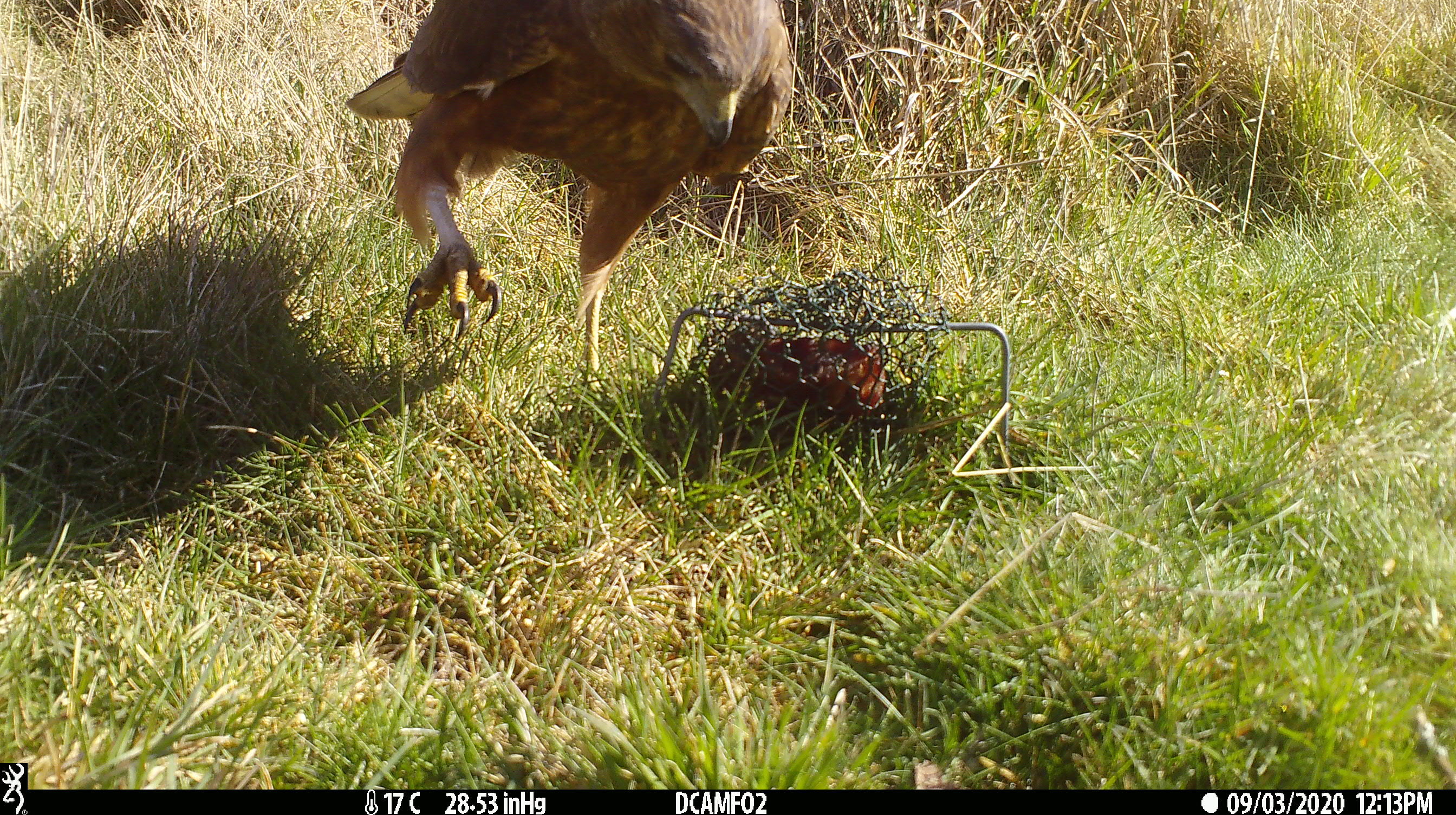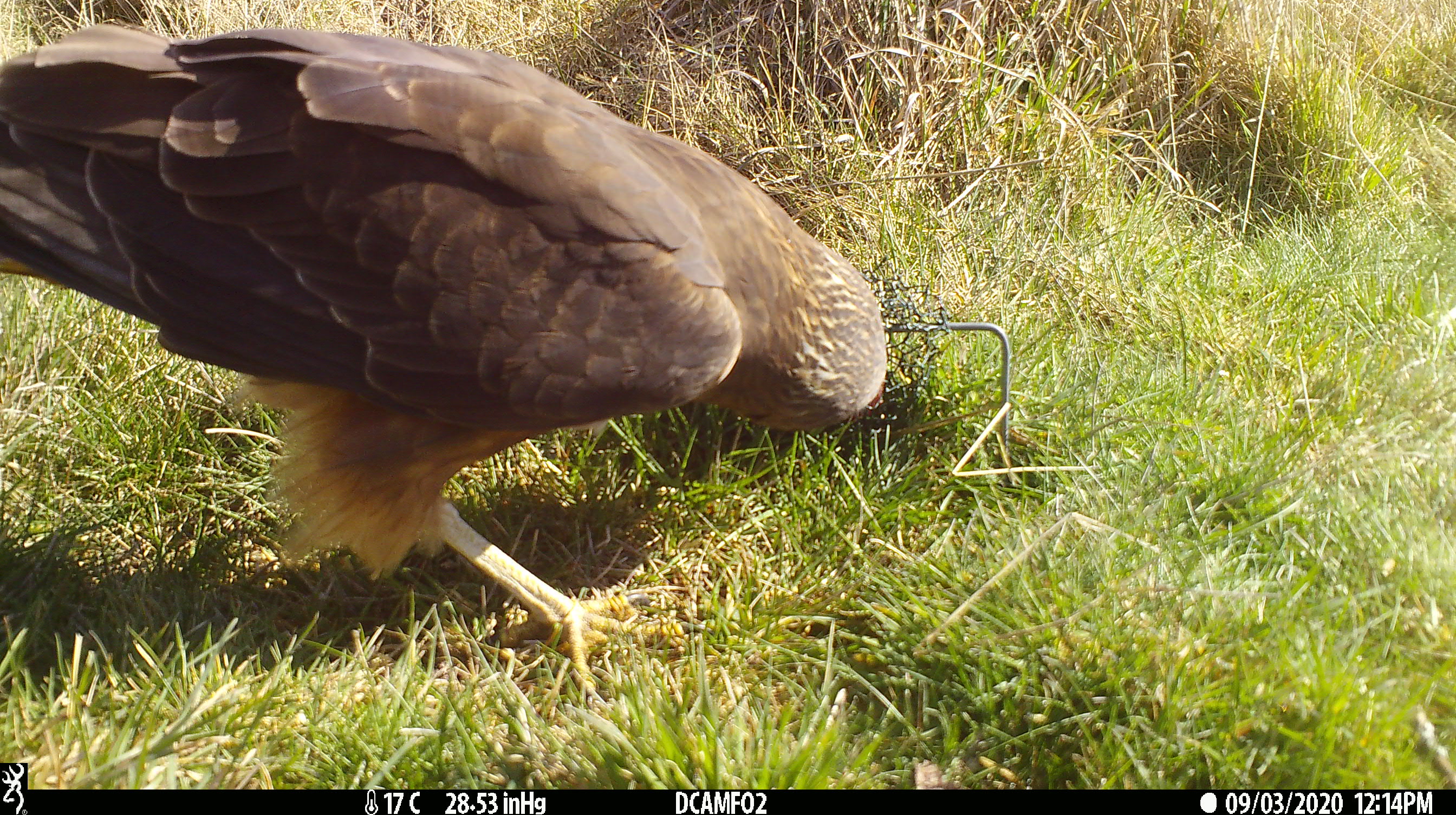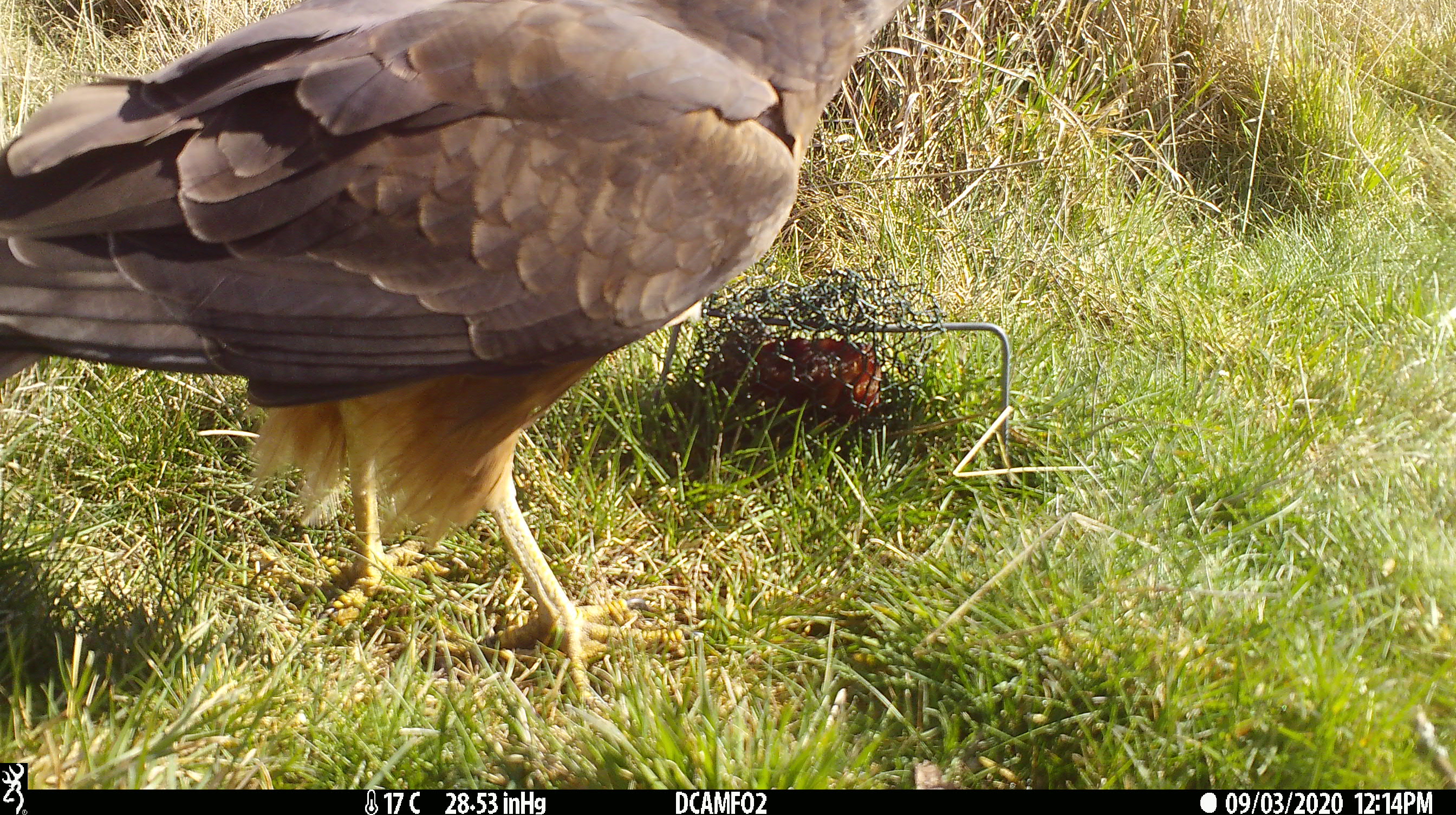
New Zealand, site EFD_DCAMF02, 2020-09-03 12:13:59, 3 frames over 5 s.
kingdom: Animalia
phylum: Chordata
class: Aves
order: Accipitriformes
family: Accipitridae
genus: Circus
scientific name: Circus approximans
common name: swamp harrier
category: harrier